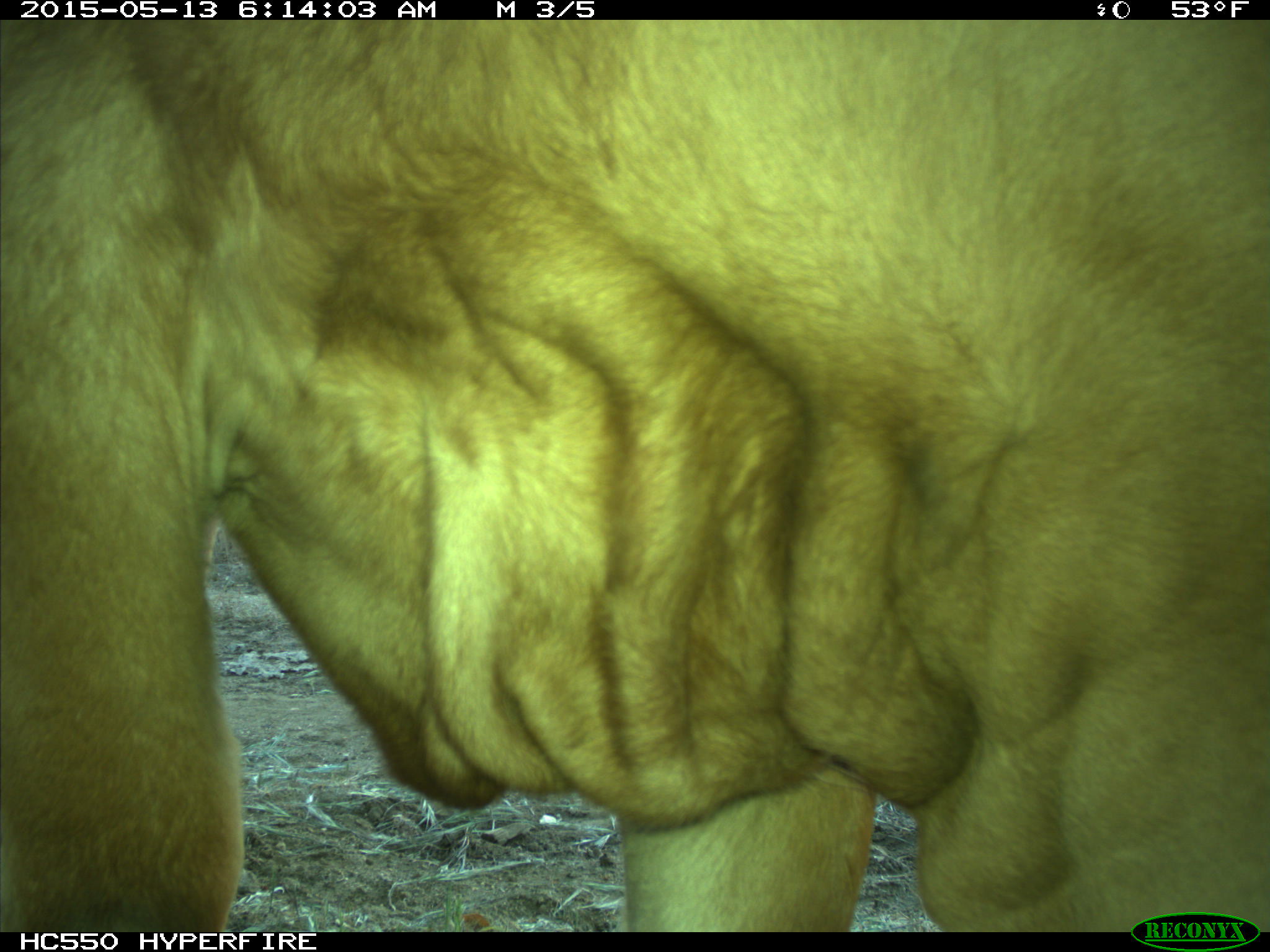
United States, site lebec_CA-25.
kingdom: Animalia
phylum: Chordata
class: Mammalia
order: Artiodactyla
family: Bovidae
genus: Bos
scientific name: Bos taurus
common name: domestic cow